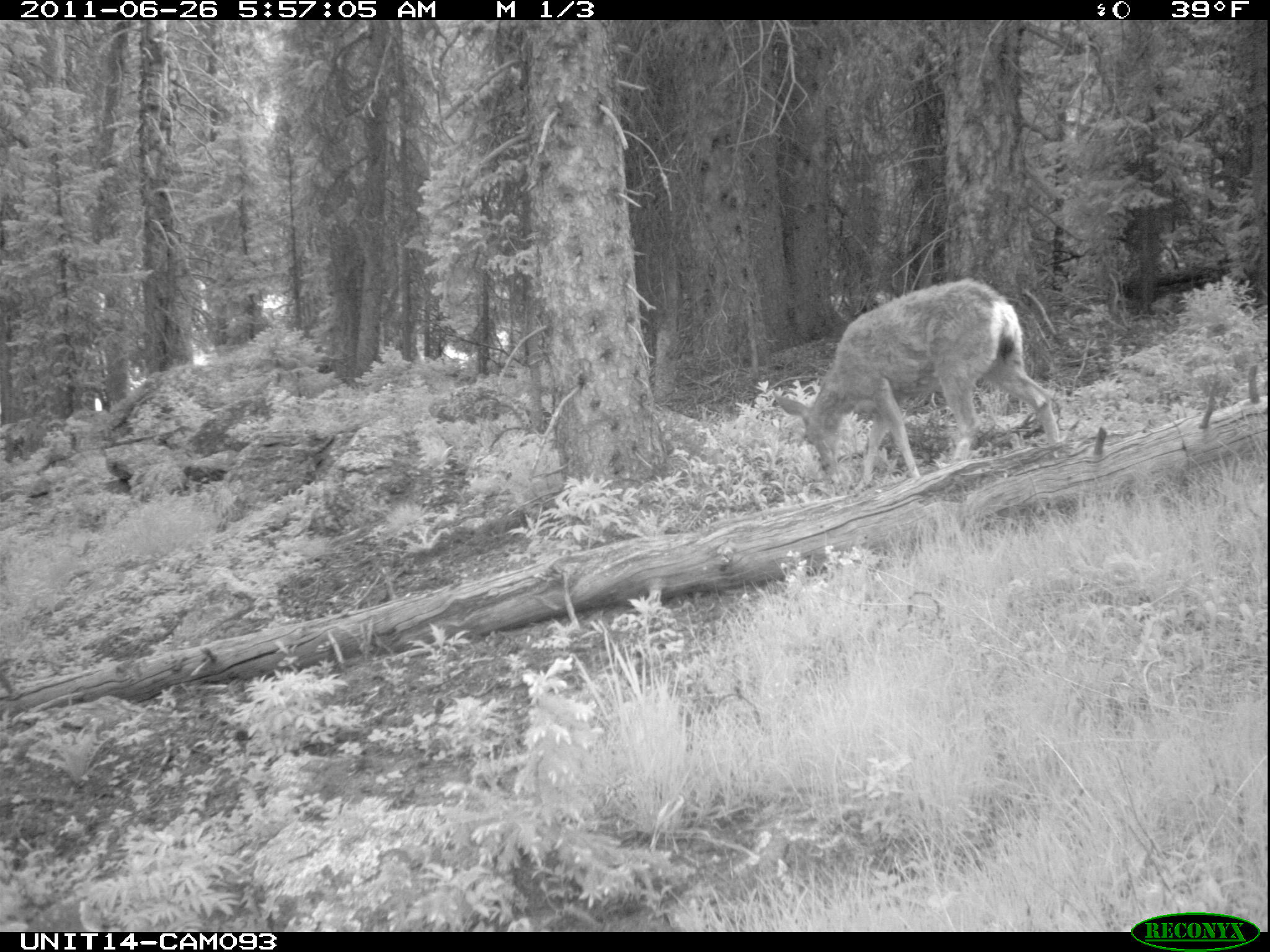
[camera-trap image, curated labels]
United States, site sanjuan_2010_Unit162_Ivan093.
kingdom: Animalia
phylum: Chordata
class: Mammalia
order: Artiodactyla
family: Cervidae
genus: Odocoileus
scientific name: Odocoileus hemionus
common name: mule deer